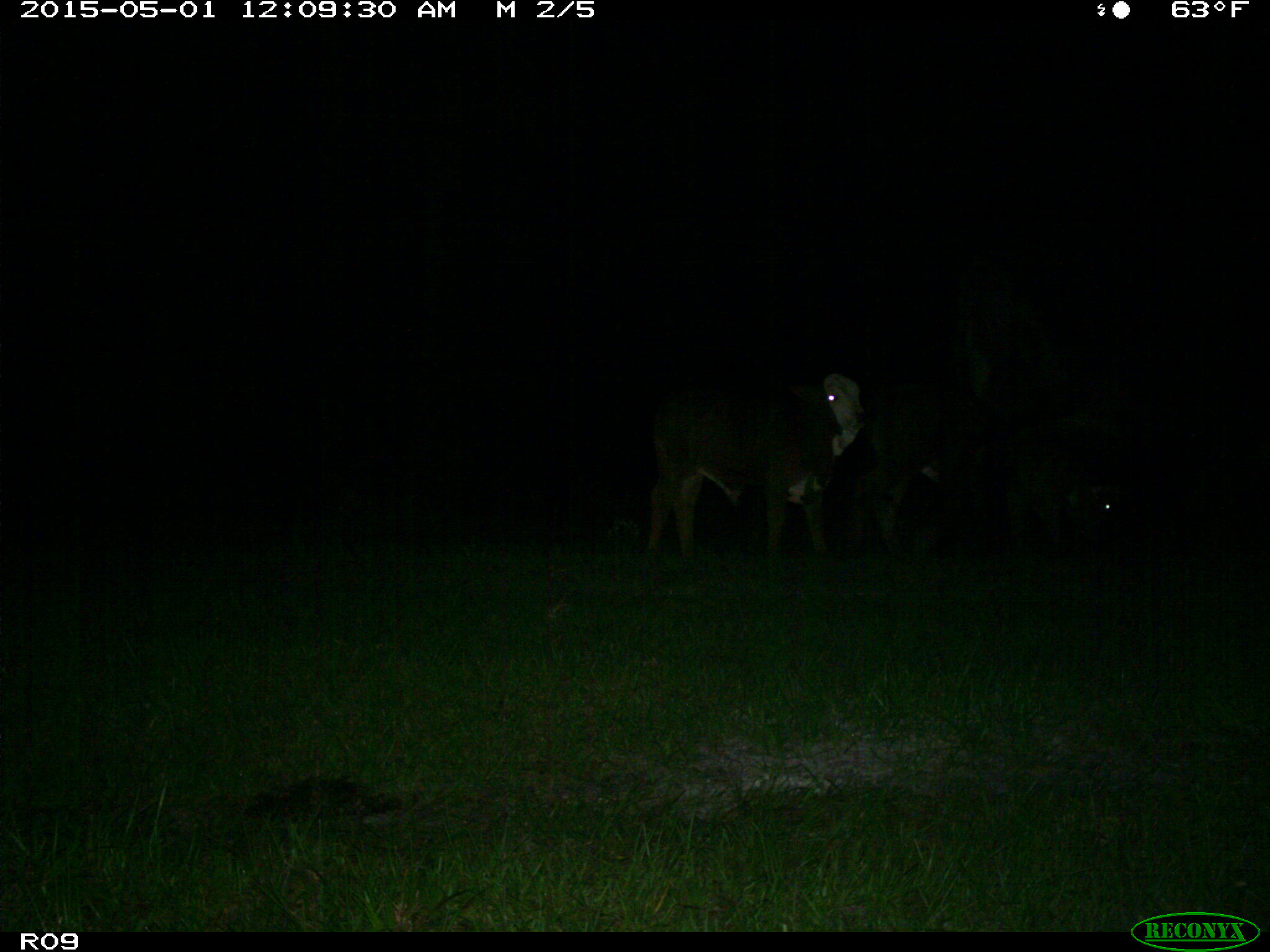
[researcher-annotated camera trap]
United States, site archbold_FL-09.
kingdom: Animalia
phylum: Chordata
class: Mammalia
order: Artiodactyla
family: Bovidae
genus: Bos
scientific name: Bos taurus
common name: domestic cow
Bos taurus (domestic cow).